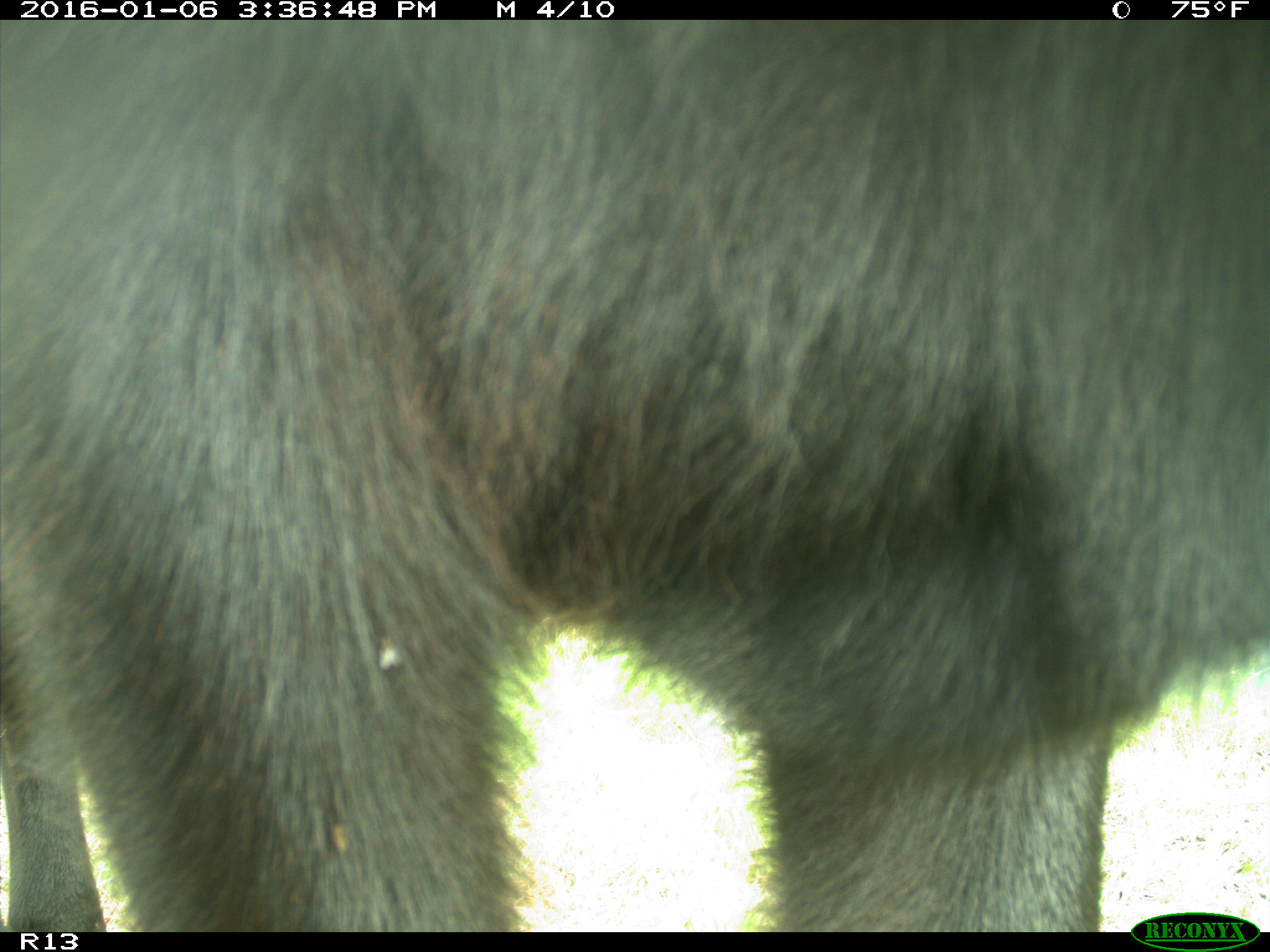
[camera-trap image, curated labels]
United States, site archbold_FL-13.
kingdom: Animalia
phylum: Chordata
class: Mammalia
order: Artiodactyla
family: Bovidae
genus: Bos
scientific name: Bos taurus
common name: domestic cow